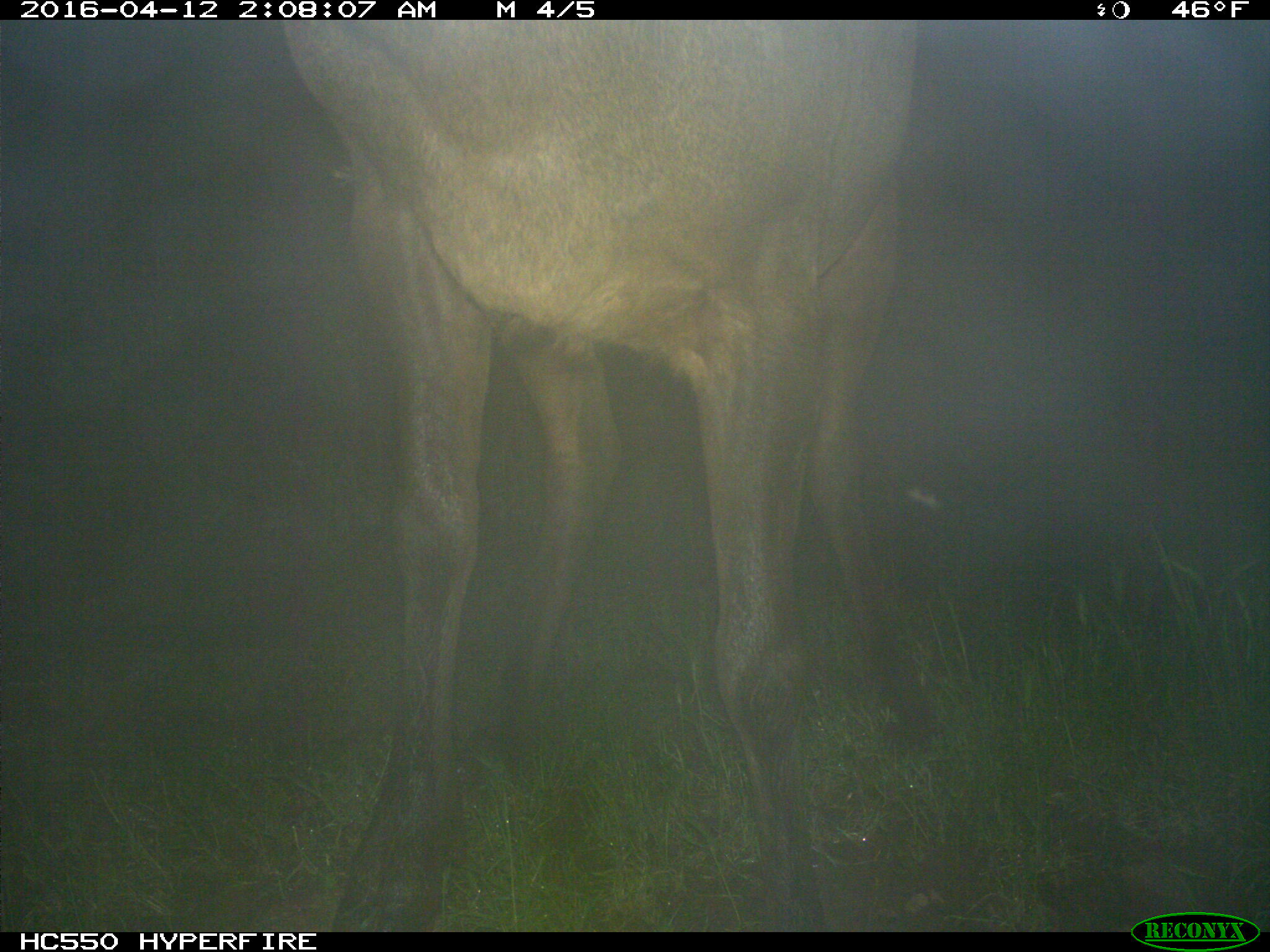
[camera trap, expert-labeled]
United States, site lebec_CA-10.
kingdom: Animalia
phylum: Chordata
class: Mammalia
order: Artiodactyla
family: Cervidae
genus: Cervus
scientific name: Cervus canadensis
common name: elk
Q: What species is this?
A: Cervus canadensis (elk).